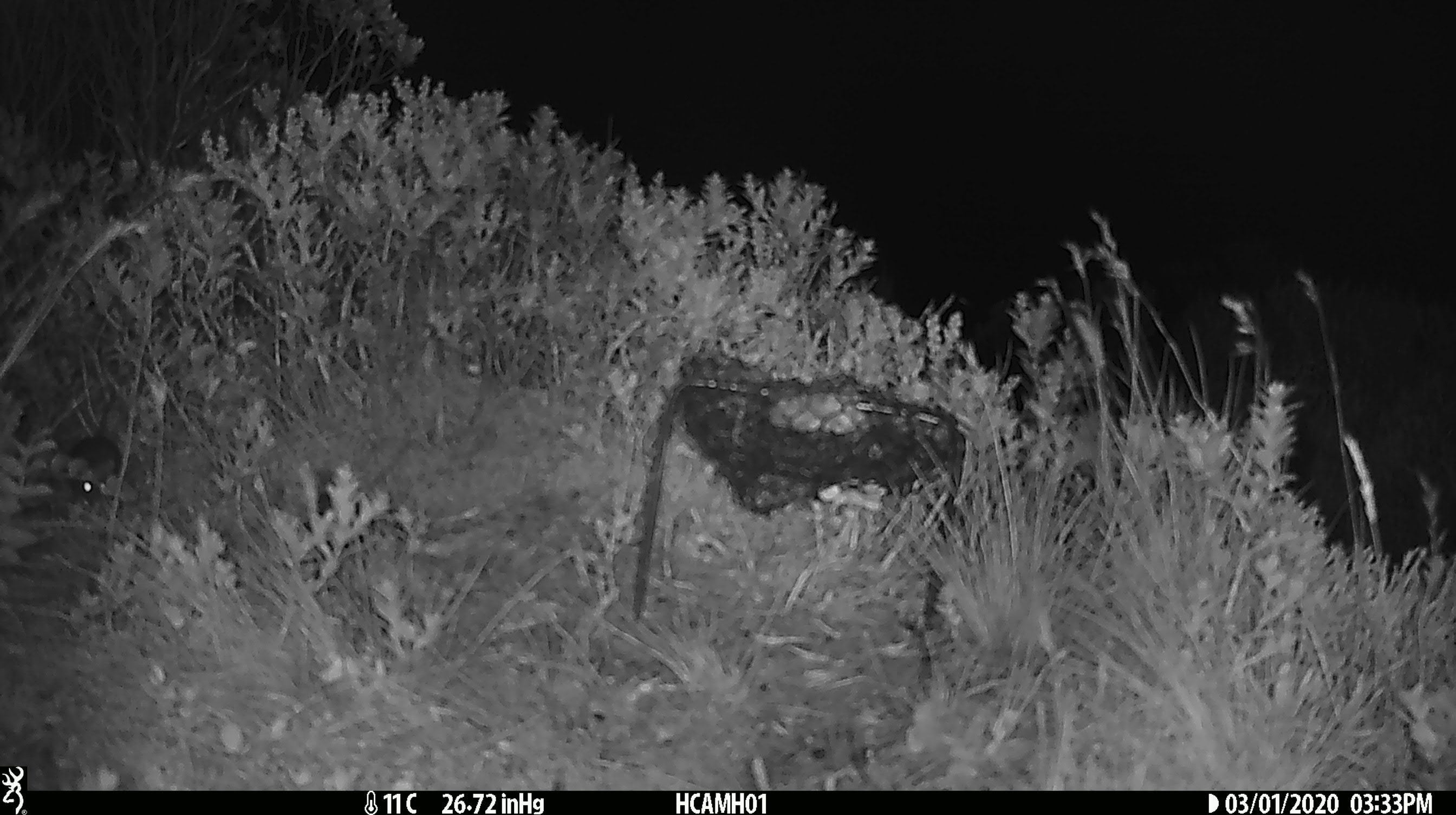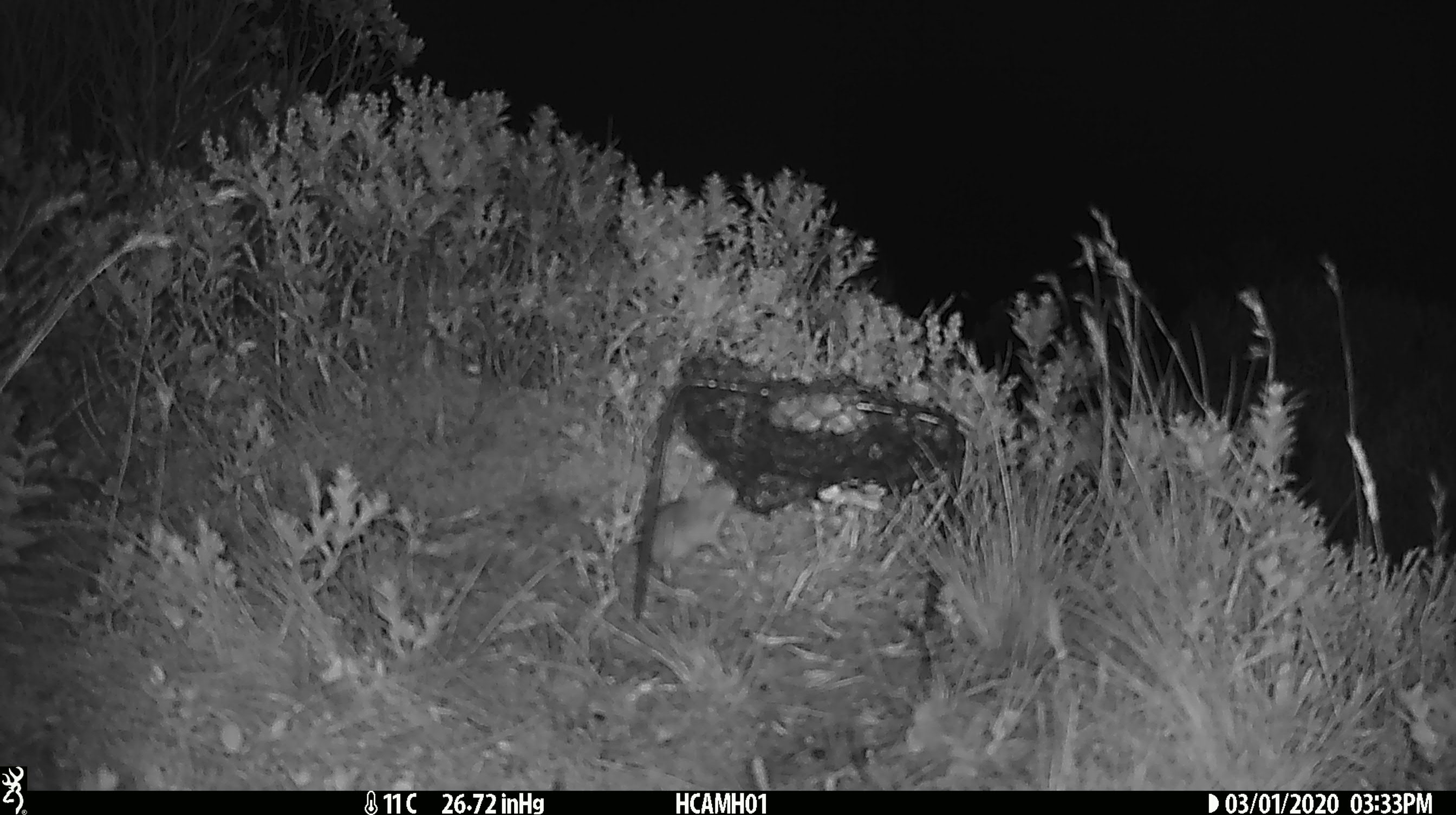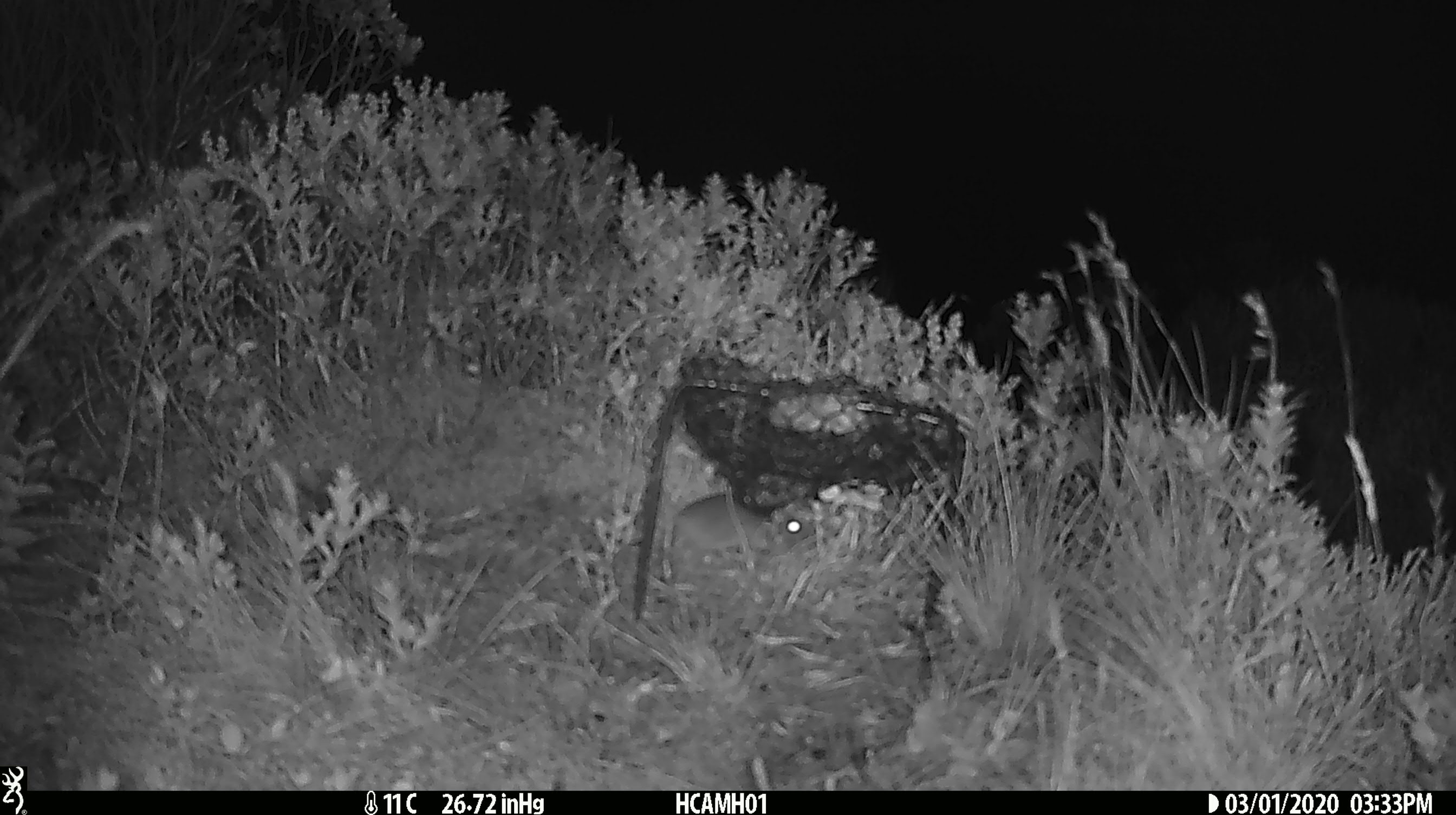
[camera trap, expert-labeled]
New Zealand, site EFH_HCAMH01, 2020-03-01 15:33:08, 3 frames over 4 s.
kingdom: Animalia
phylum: Chordata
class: Mammalia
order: Rodentia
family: Muridae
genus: Mus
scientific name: Mus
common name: mouse